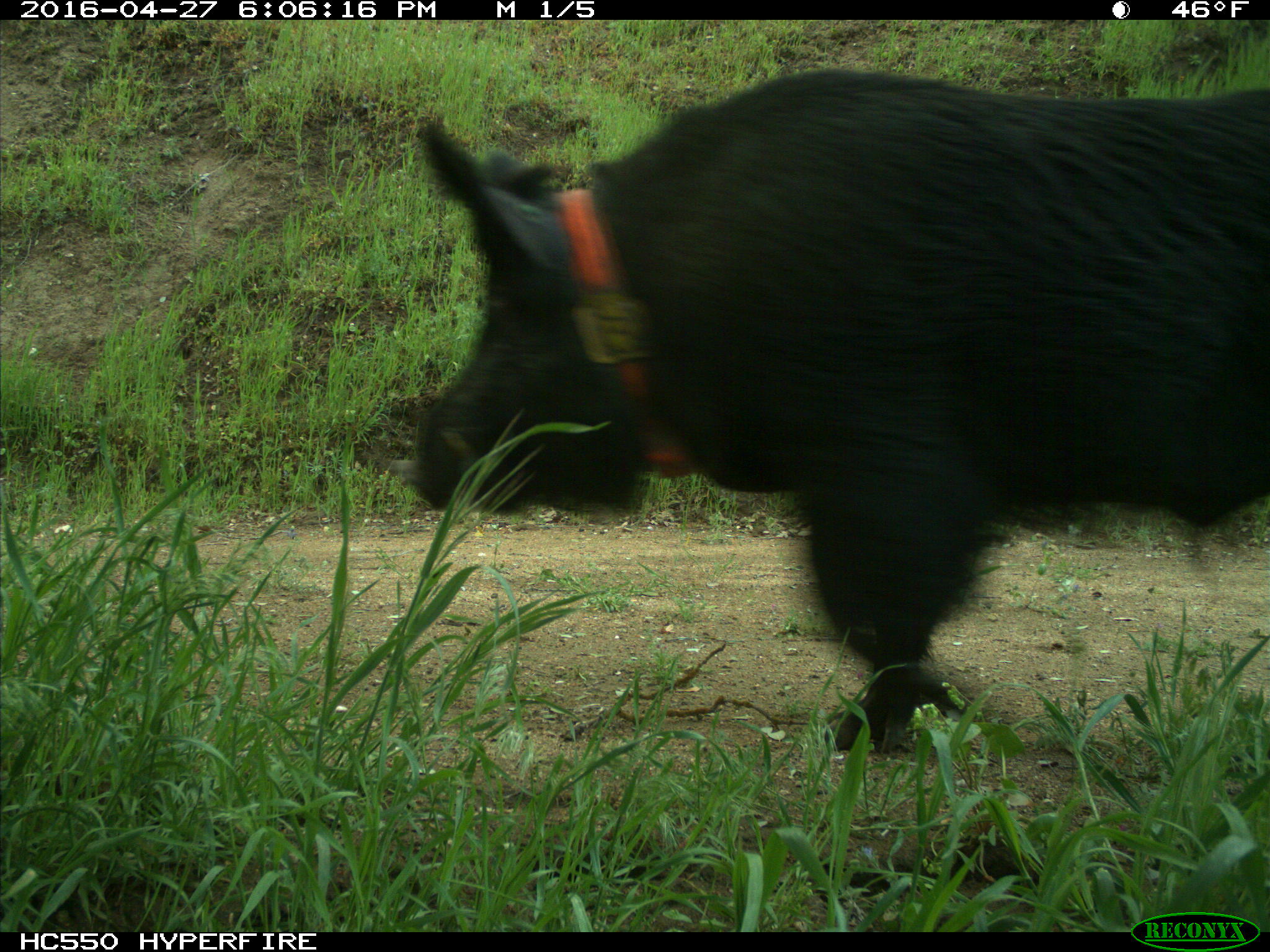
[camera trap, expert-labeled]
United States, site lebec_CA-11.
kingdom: Animalia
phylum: Chordata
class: Mammalia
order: Artiodactyla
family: Suidae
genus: Sus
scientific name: Sus scrofa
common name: wild boar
Sus scrofa (wild boar).